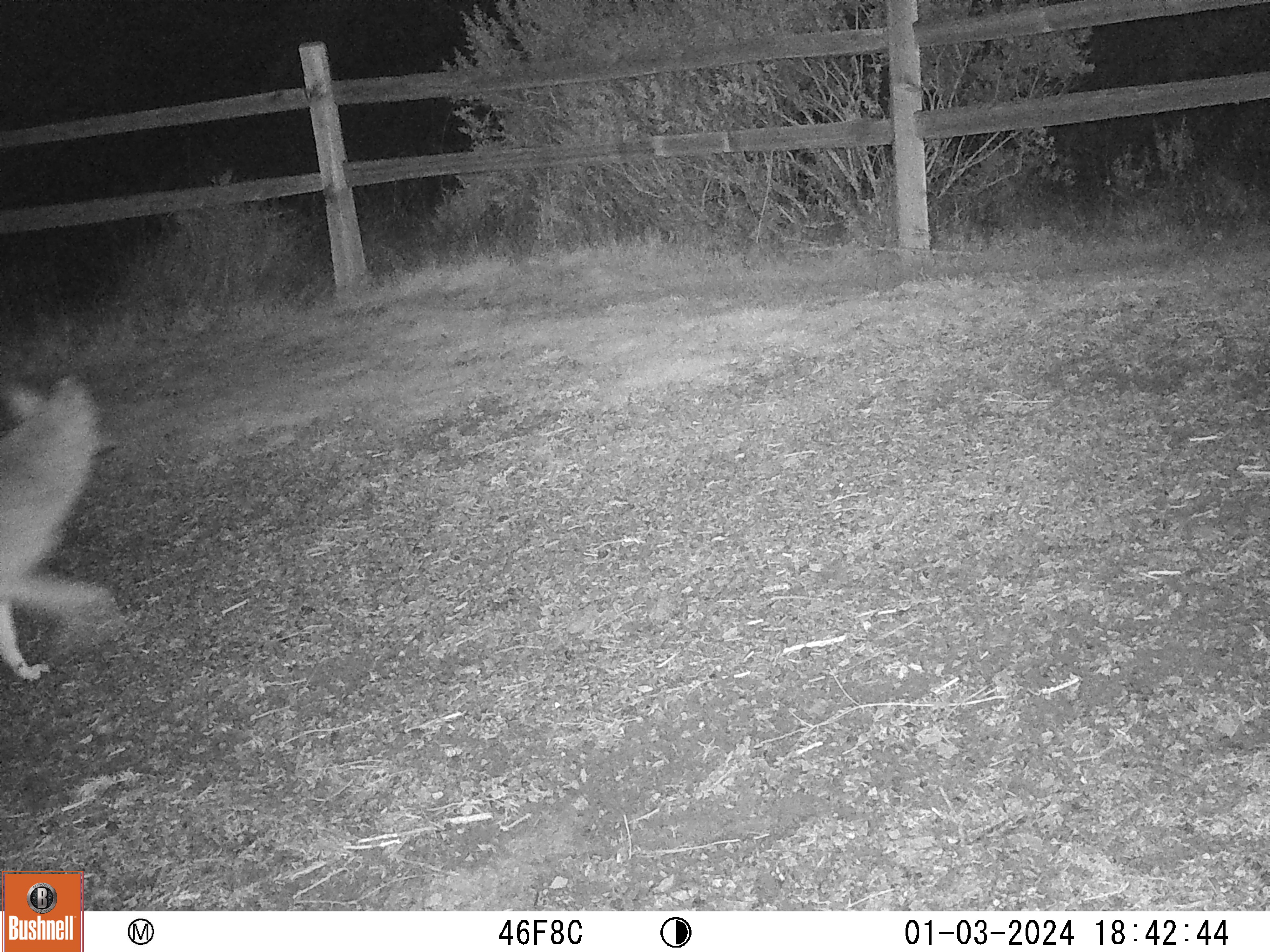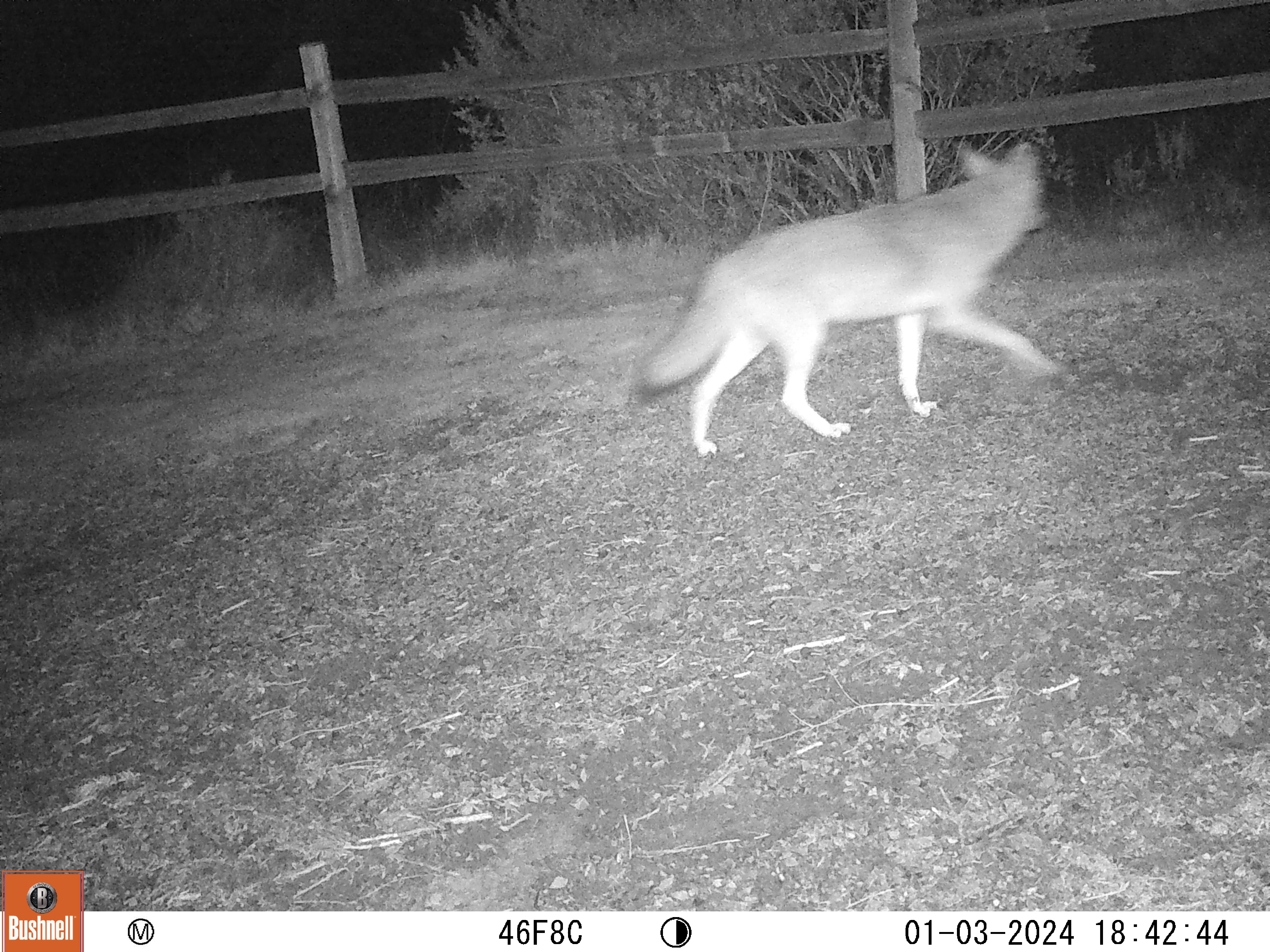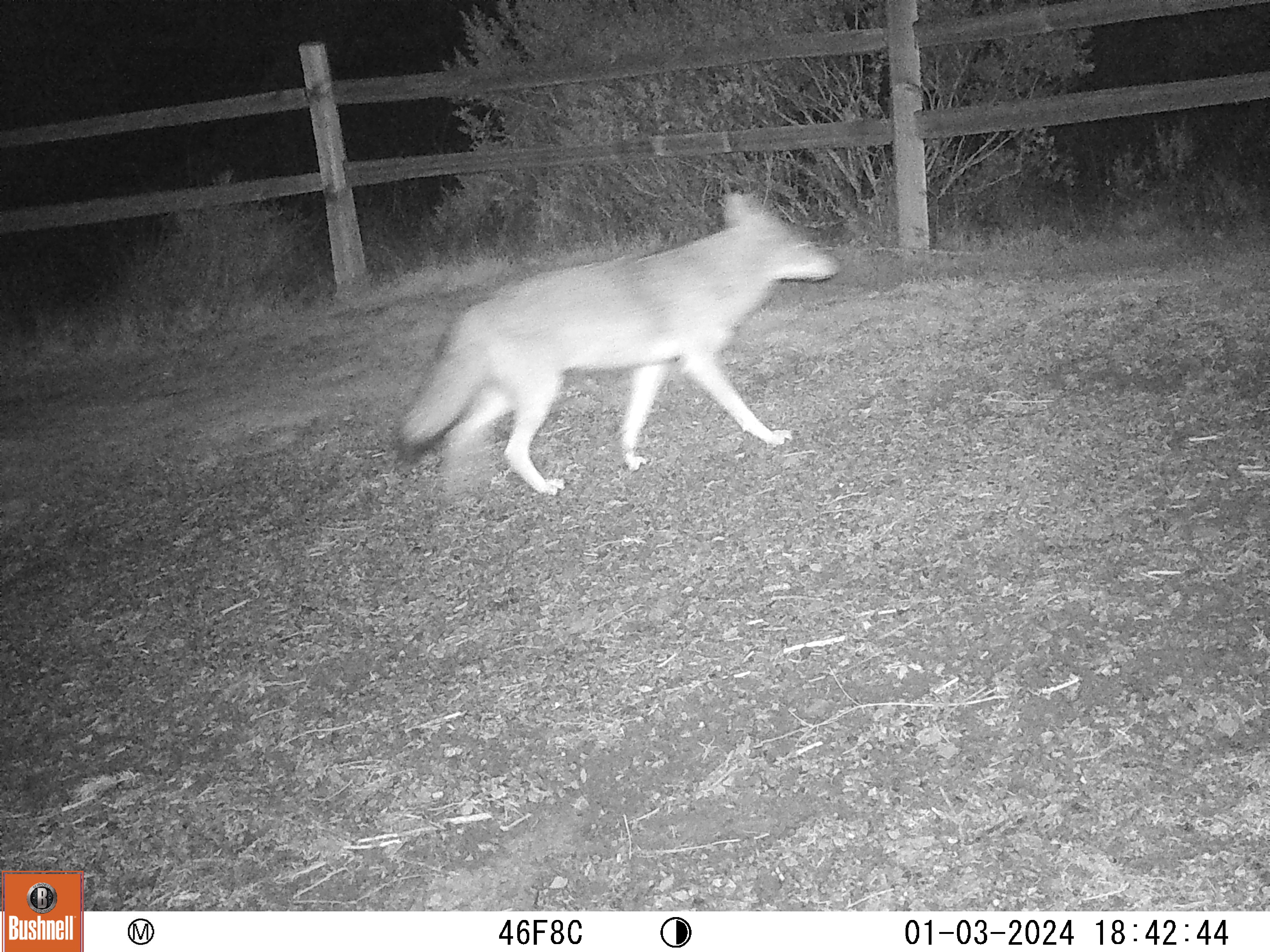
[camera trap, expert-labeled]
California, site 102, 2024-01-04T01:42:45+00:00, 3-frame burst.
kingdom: Animalia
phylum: Chordata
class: Mammalia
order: Carnivora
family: Canidae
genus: Canis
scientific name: Canis latrans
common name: coyote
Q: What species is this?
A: Coyote (Canis latrans).